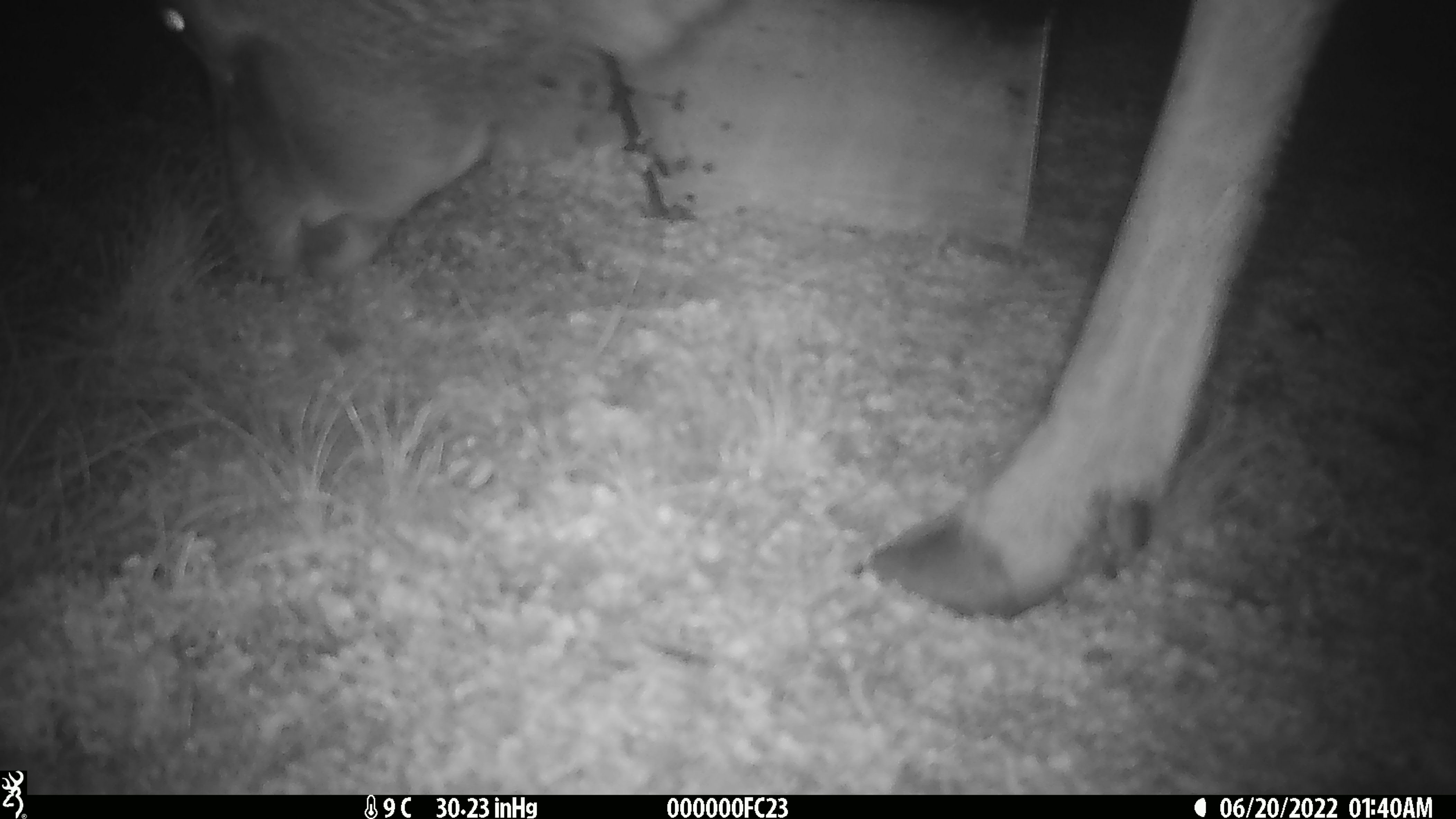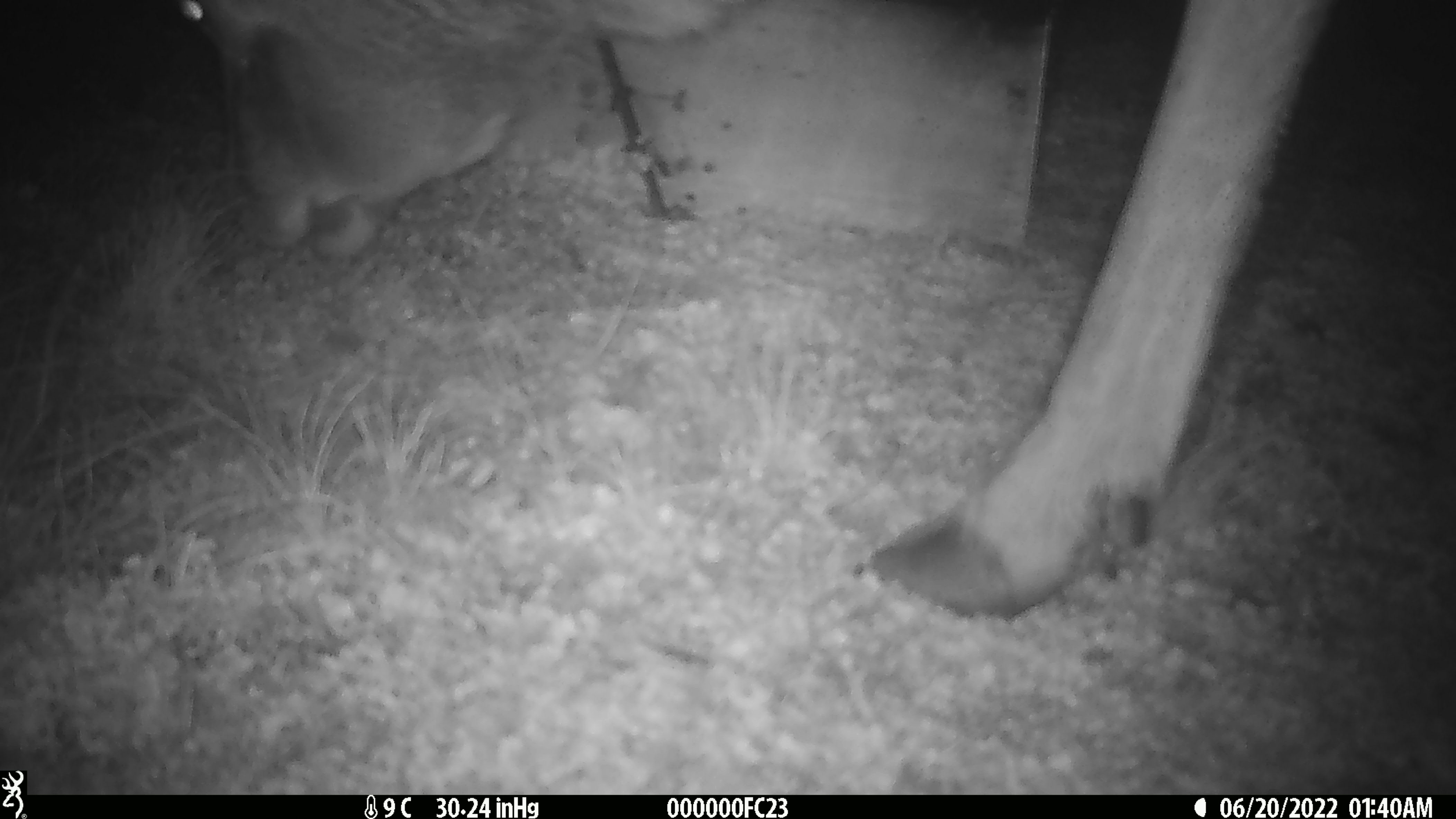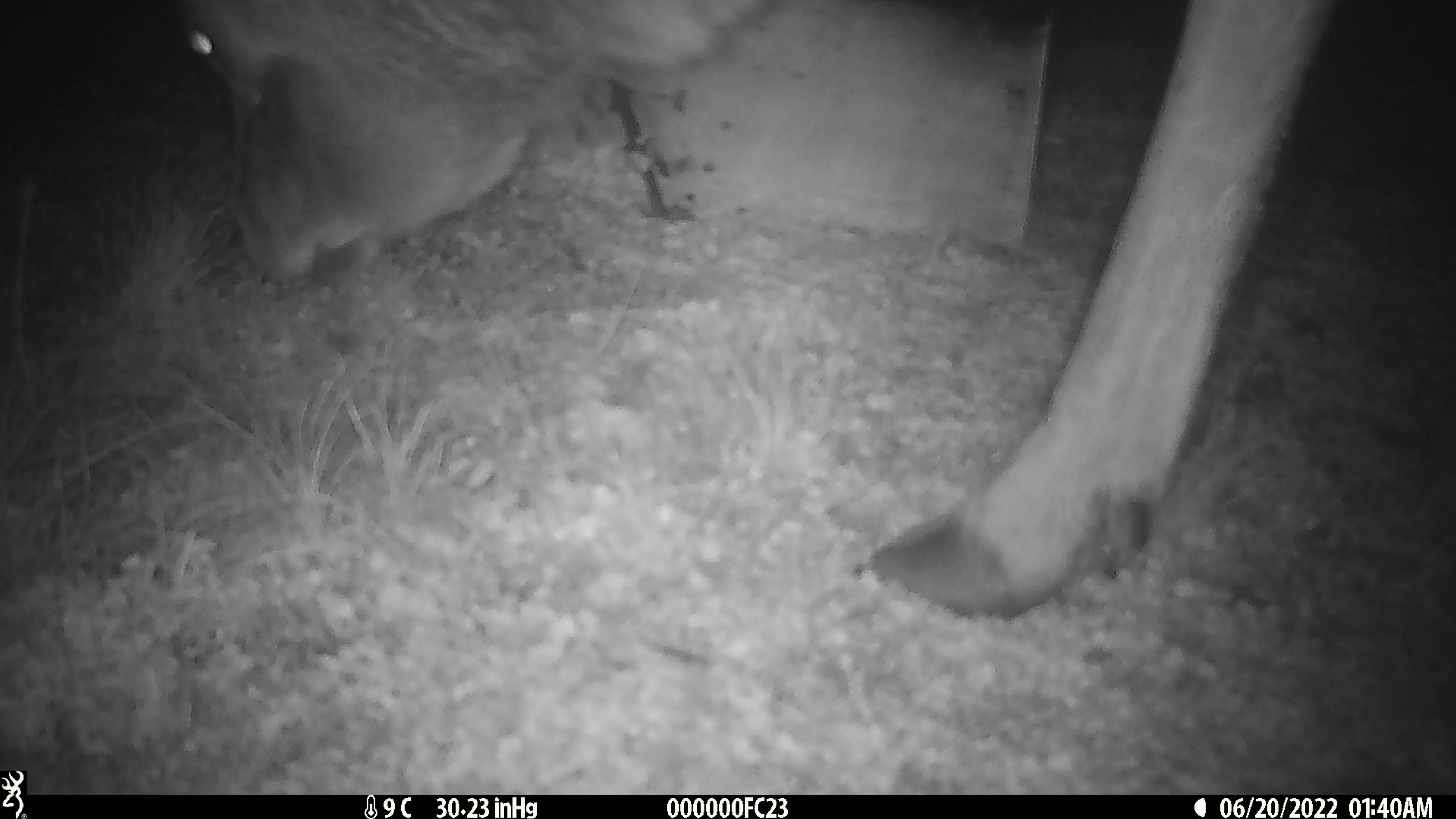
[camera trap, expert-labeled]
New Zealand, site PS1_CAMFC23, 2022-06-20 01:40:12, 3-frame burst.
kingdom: Animalia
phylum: Chordata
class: Mammalia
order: Artiodactyla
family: Cervidae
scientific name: Cervidae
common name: deer